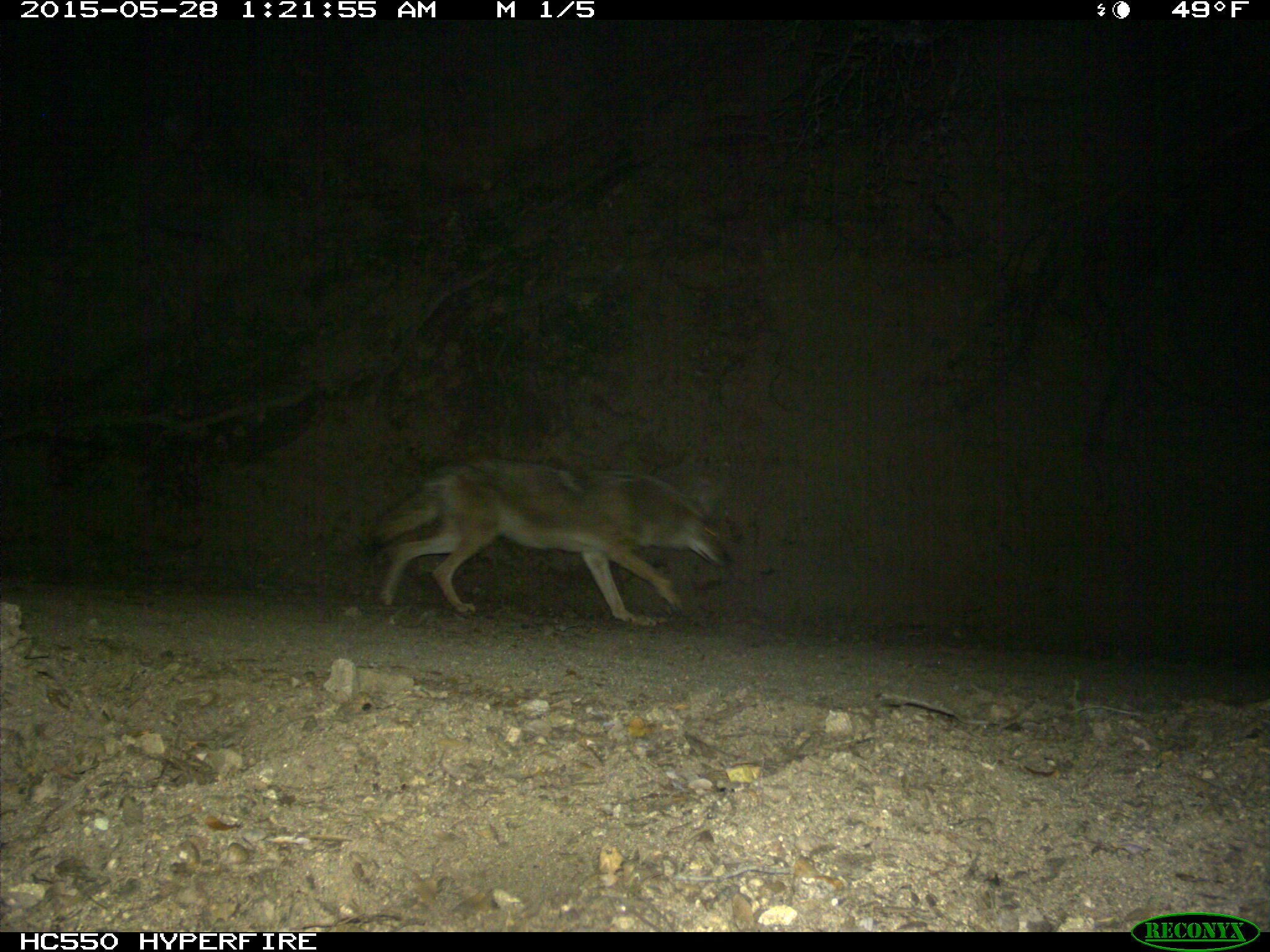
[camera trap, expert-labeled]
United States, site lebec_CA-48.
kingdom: Animalia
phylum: Chordata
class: Mammalia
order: Carnivora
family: Canidae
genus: Canis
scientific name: Canis latrans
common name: coyote